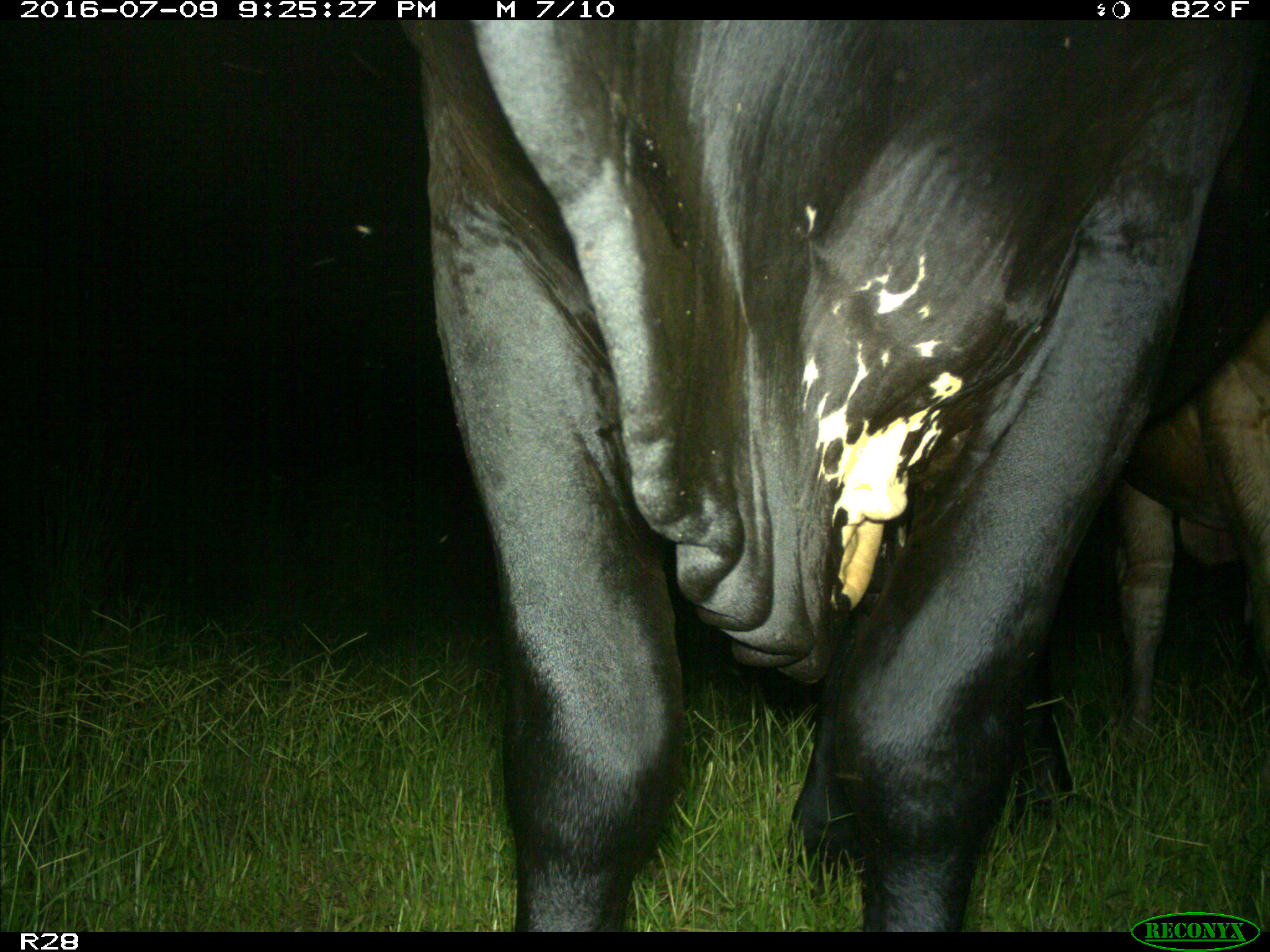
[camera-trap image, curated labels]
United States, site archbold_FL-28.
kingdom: Animalia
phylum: Chordata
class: Mammalia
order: Artiodactyla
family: Bovidae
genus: Bos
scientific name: Bos taurus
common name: domestic cow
Bos taurus (domestic cow).